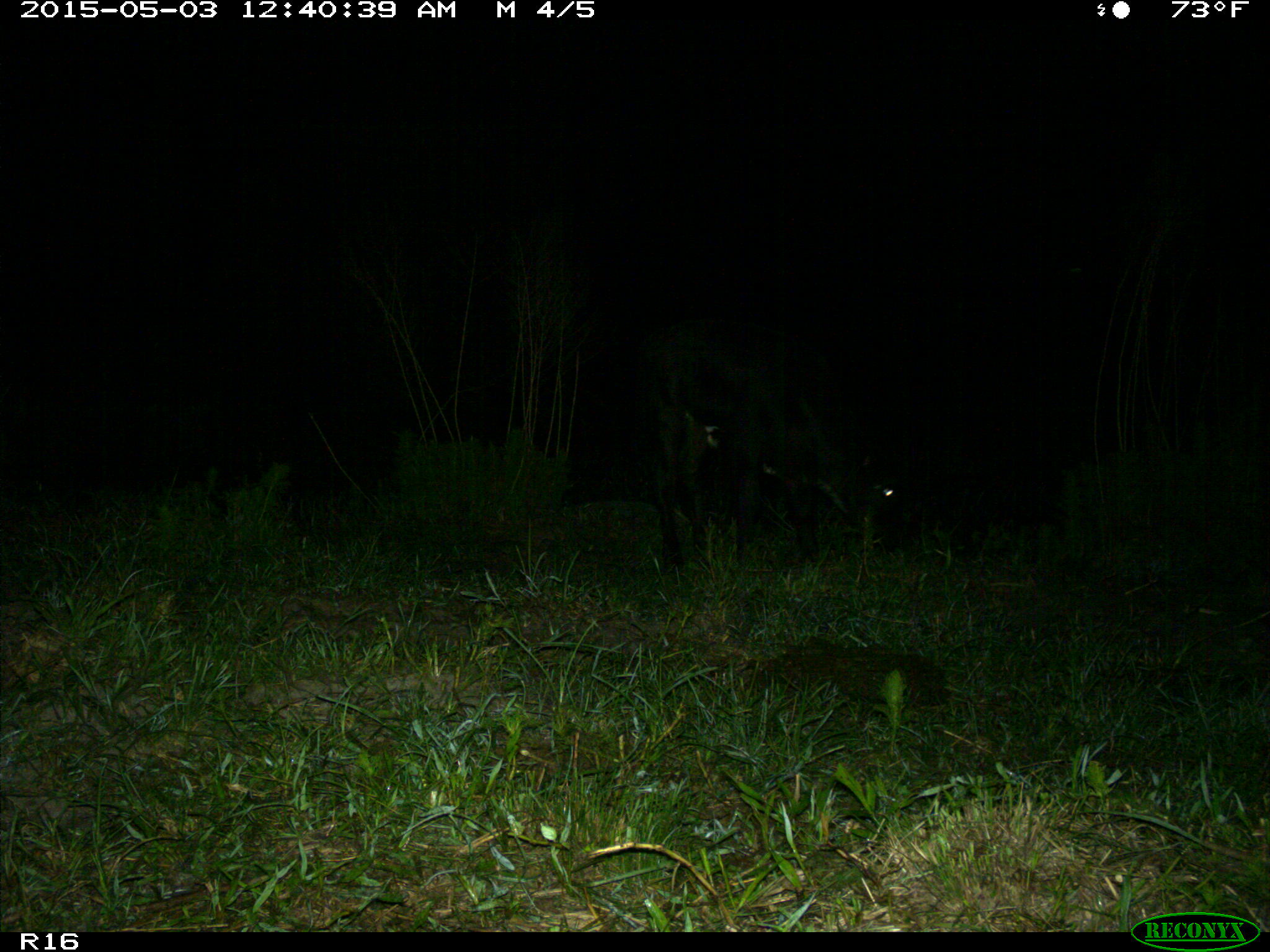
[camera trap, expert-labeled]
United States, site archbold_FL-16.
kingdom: Animalia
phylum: Chordata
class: Mammalia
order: Artiodactyla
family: Bovidae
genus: Bos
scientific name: Bos taurus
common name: domestic cow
Bos taurus (domestic cow).